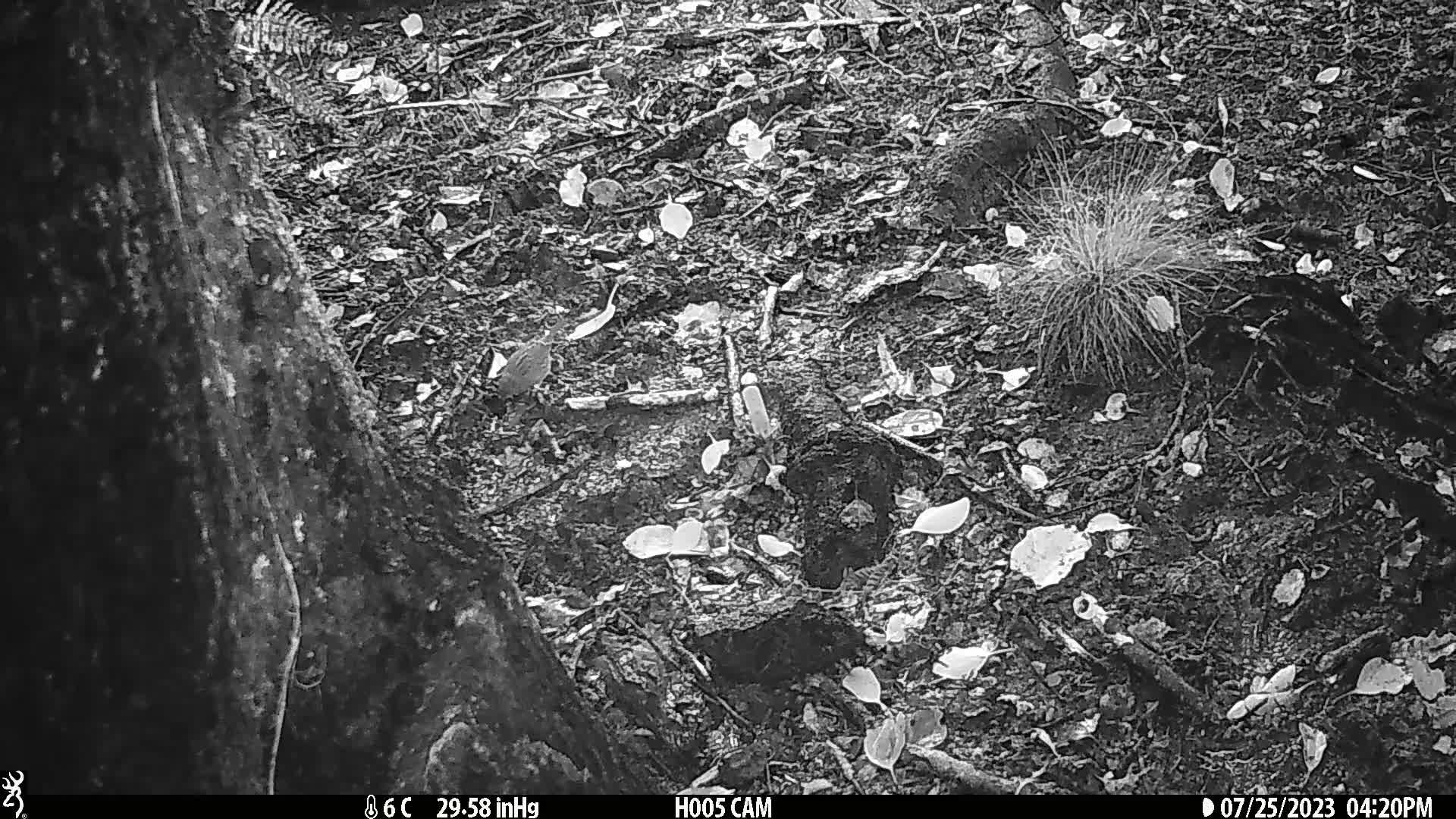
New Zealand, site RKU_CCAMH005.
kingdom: Animalia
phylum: Chordata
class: Aves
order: Passeriformes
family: Prunellidae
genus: Prunella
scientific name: Prunella modularis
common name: dunnock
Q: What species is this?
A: Dunnock (Prunella modularis).